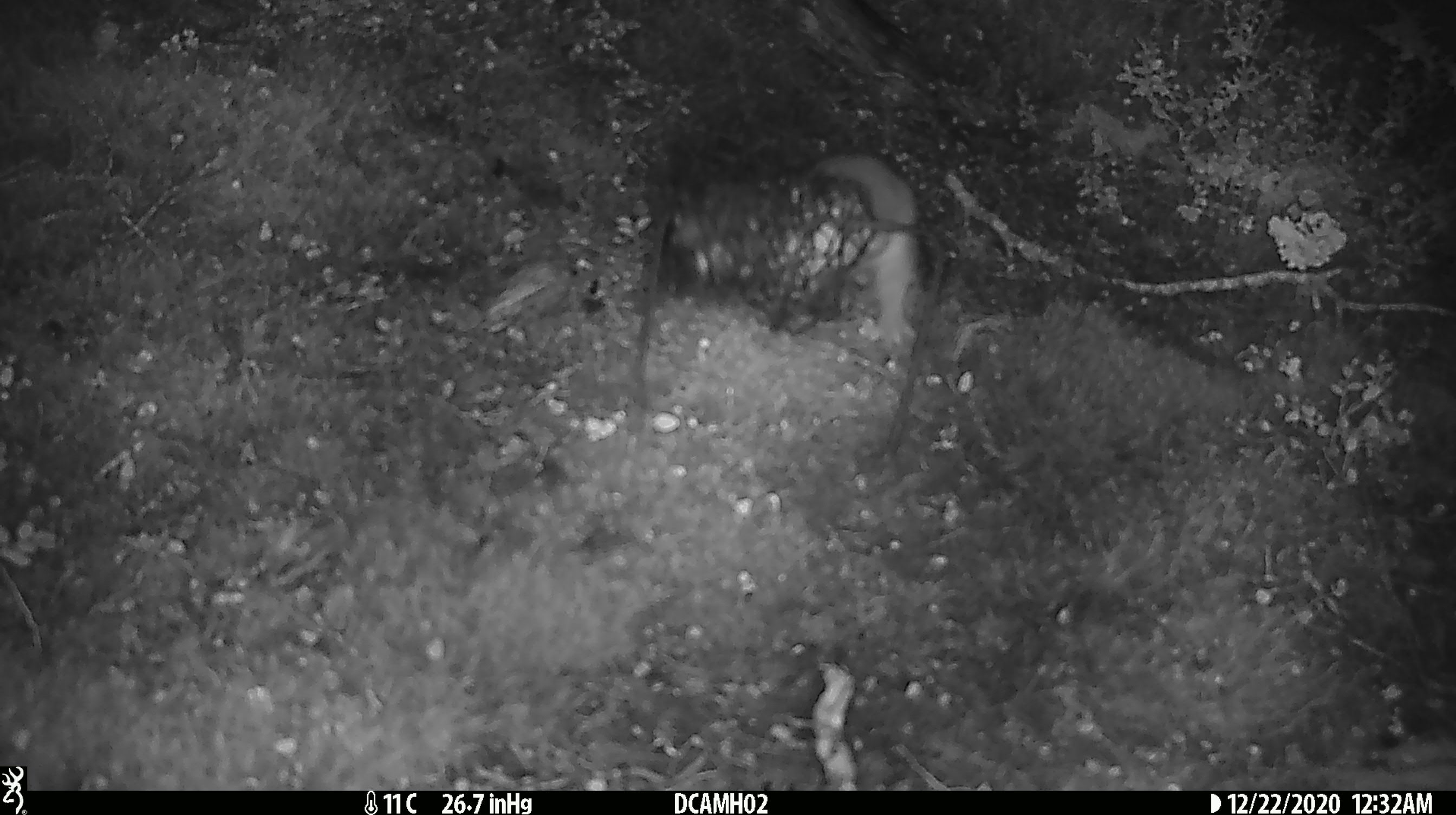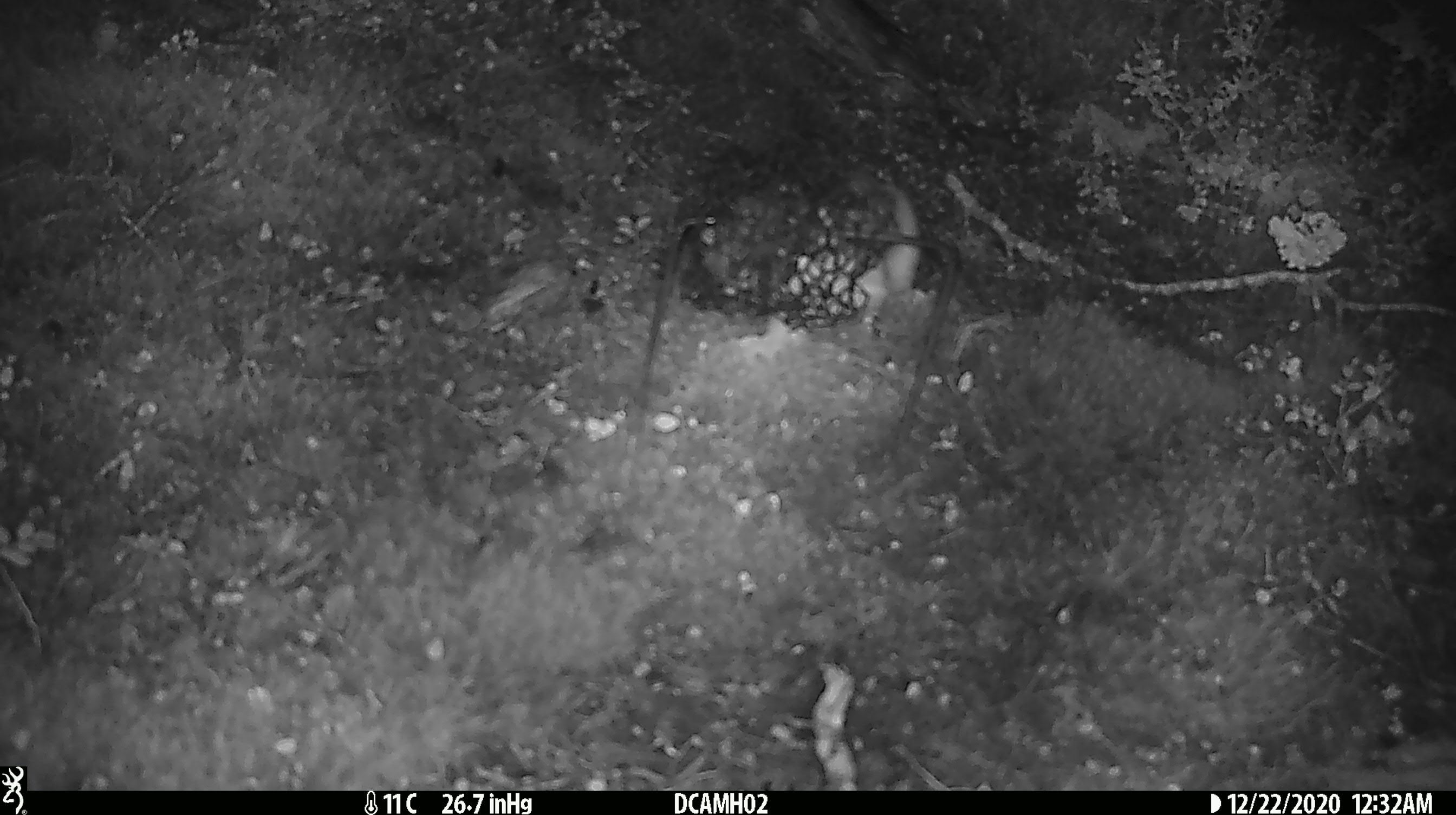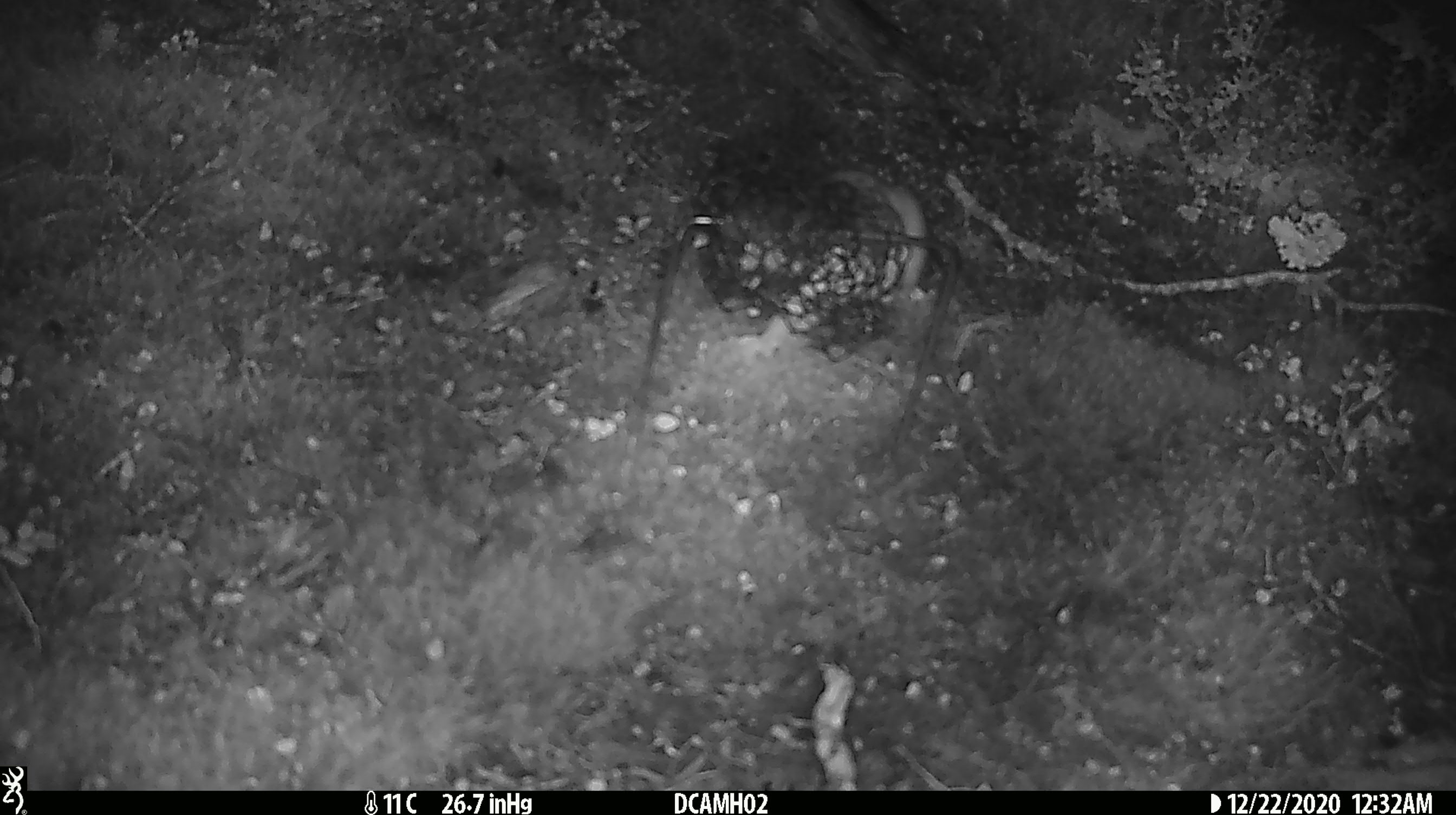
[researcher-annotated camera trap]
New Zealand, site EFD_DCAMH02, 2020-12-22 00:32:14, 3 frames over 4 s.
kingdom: Animalia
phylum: Chordata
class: Mammalia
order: Carnivora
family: Mustelidae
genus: Mustela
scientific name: Mustela erminea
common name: stoat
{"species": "stoat (Mustela erminea)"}